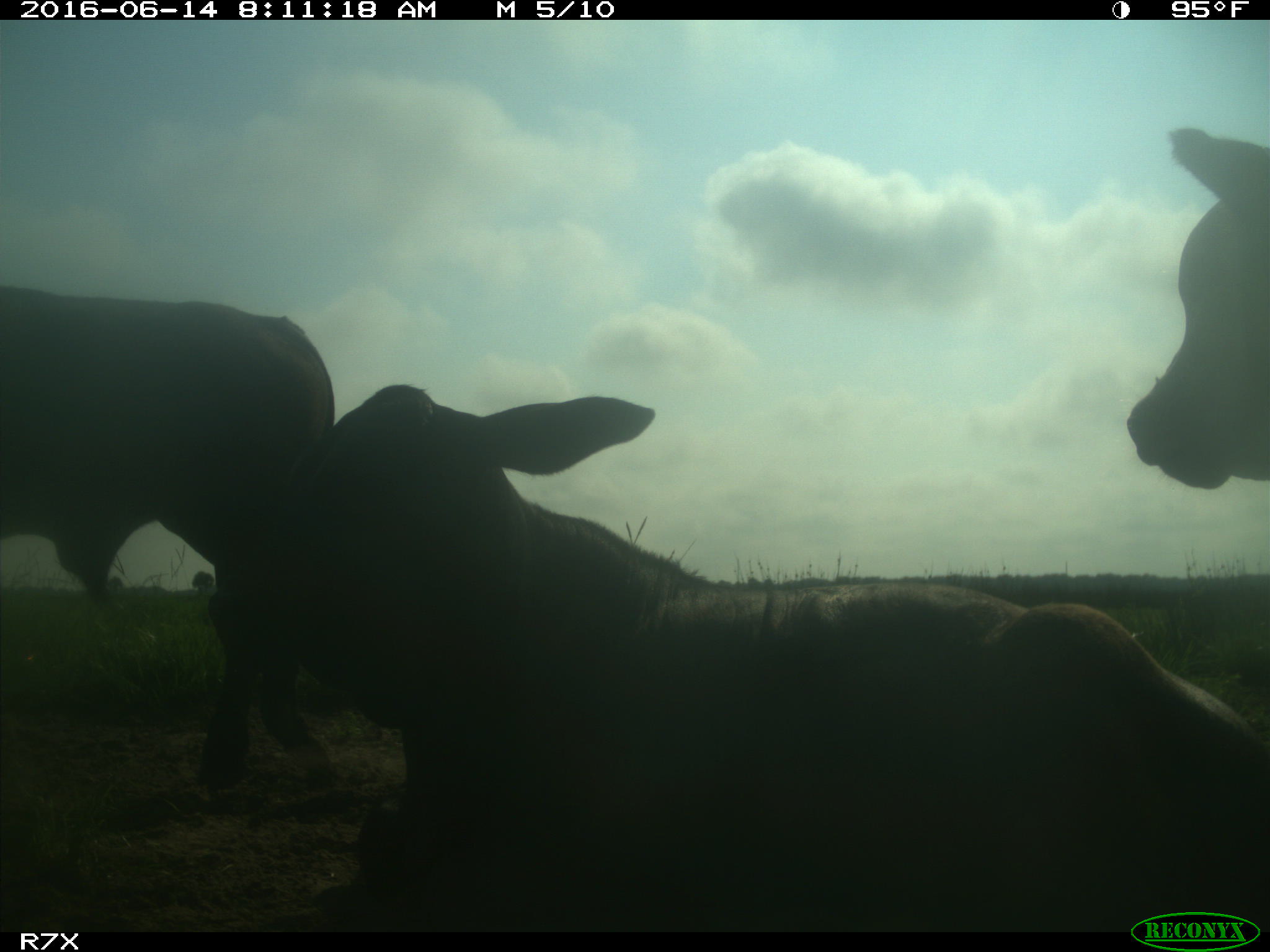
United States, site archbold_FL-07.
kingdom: Animalia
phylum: Chordata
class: Mammalia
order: Artiodactyla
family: Bovidae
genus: Bos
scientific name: Bos taurus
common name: domestic cow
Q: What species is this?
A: Bos taurus (domestic cow).